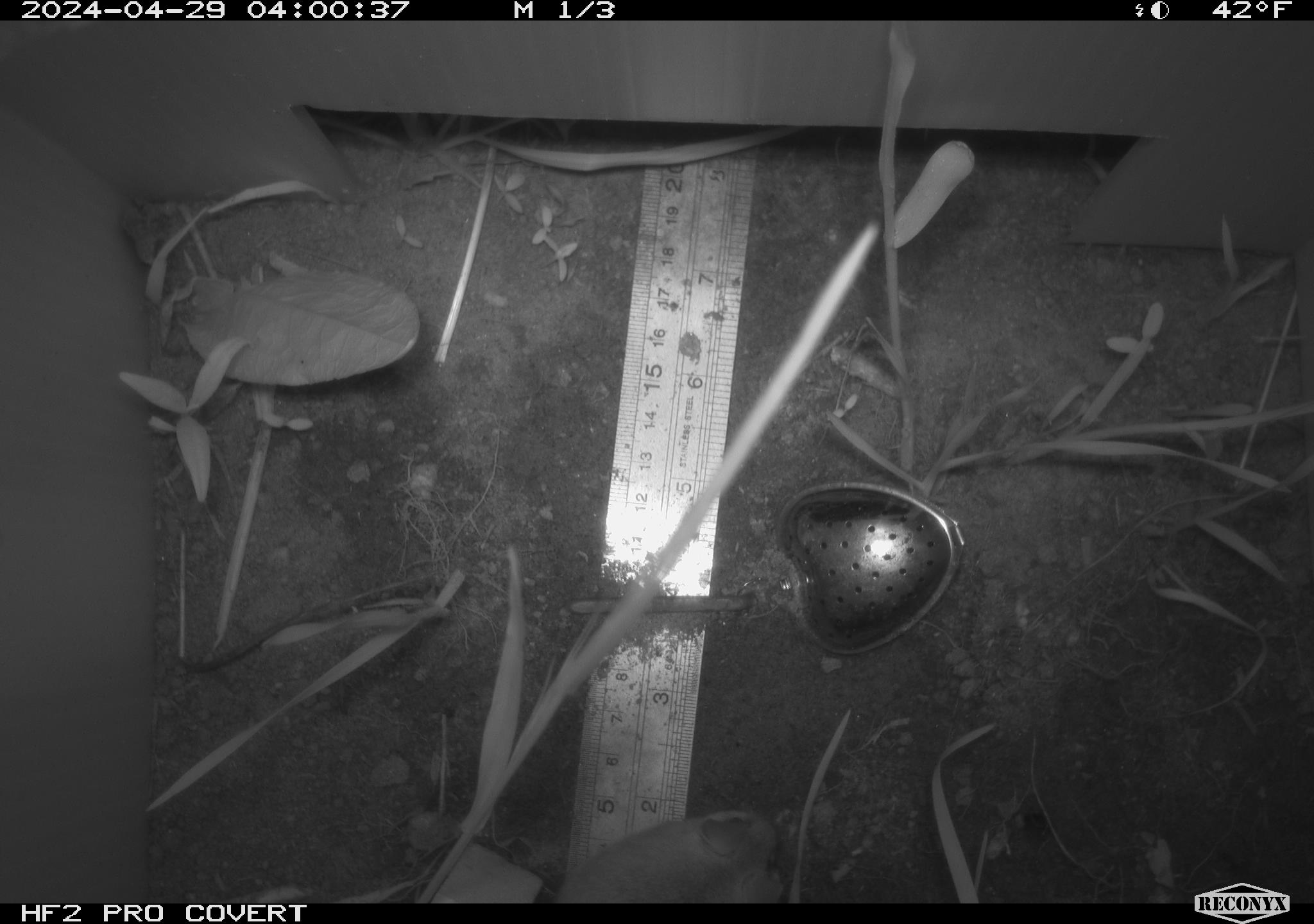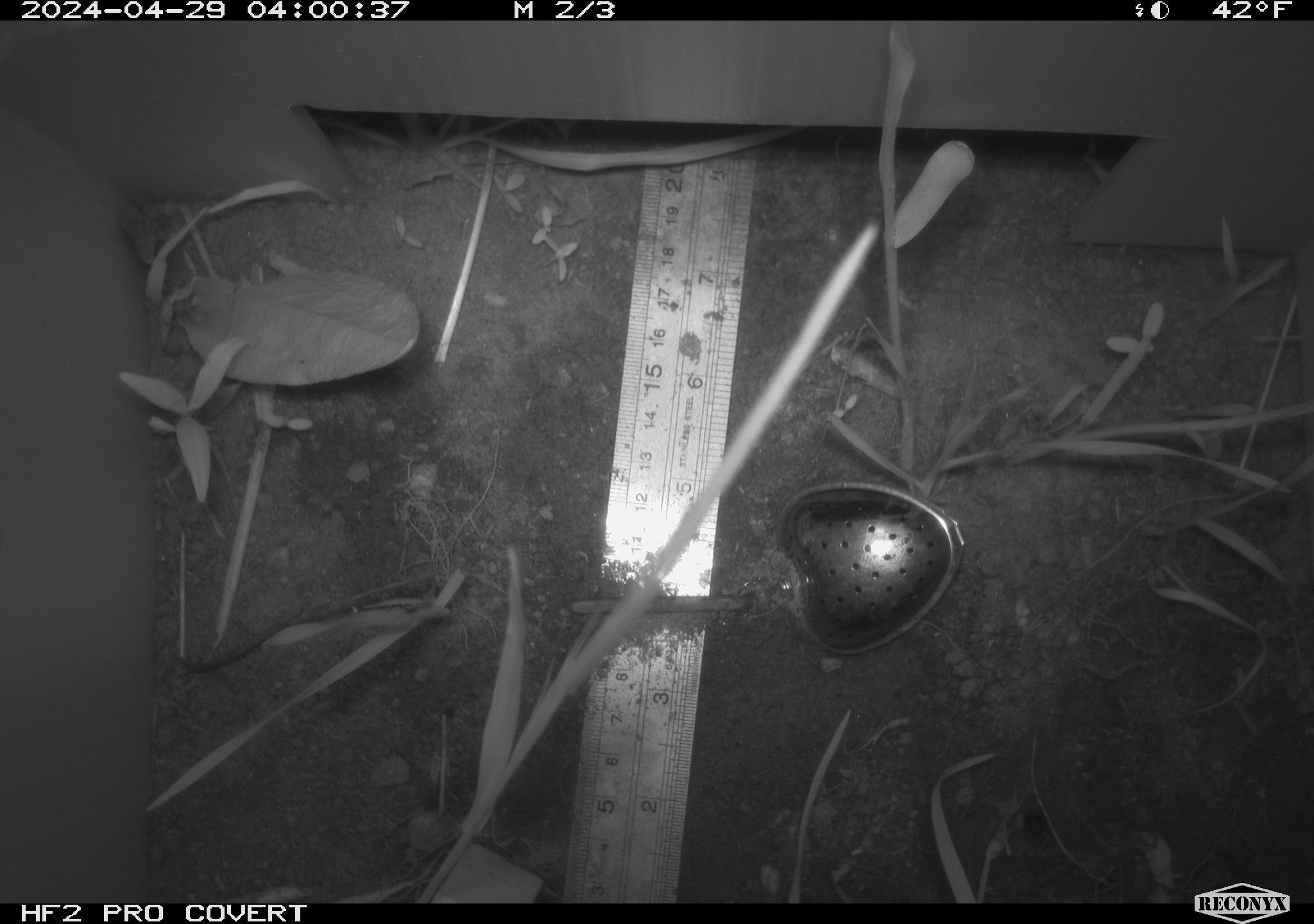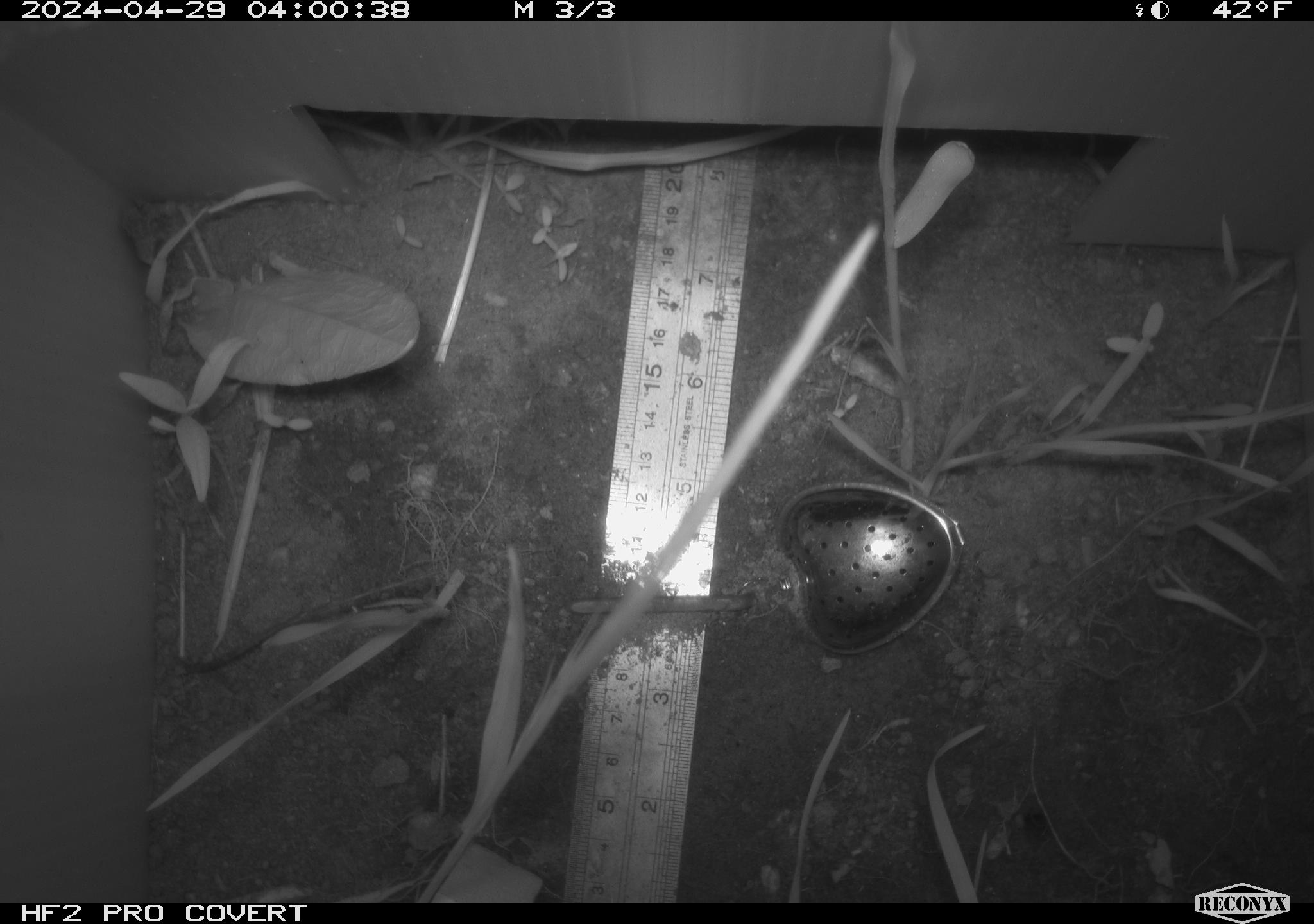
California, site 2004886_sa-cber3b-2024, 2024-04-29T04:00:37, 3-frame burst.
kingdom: Animalia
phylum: Chordata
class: Mammalia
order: Rodentia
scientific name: Rodentia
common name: mouse species